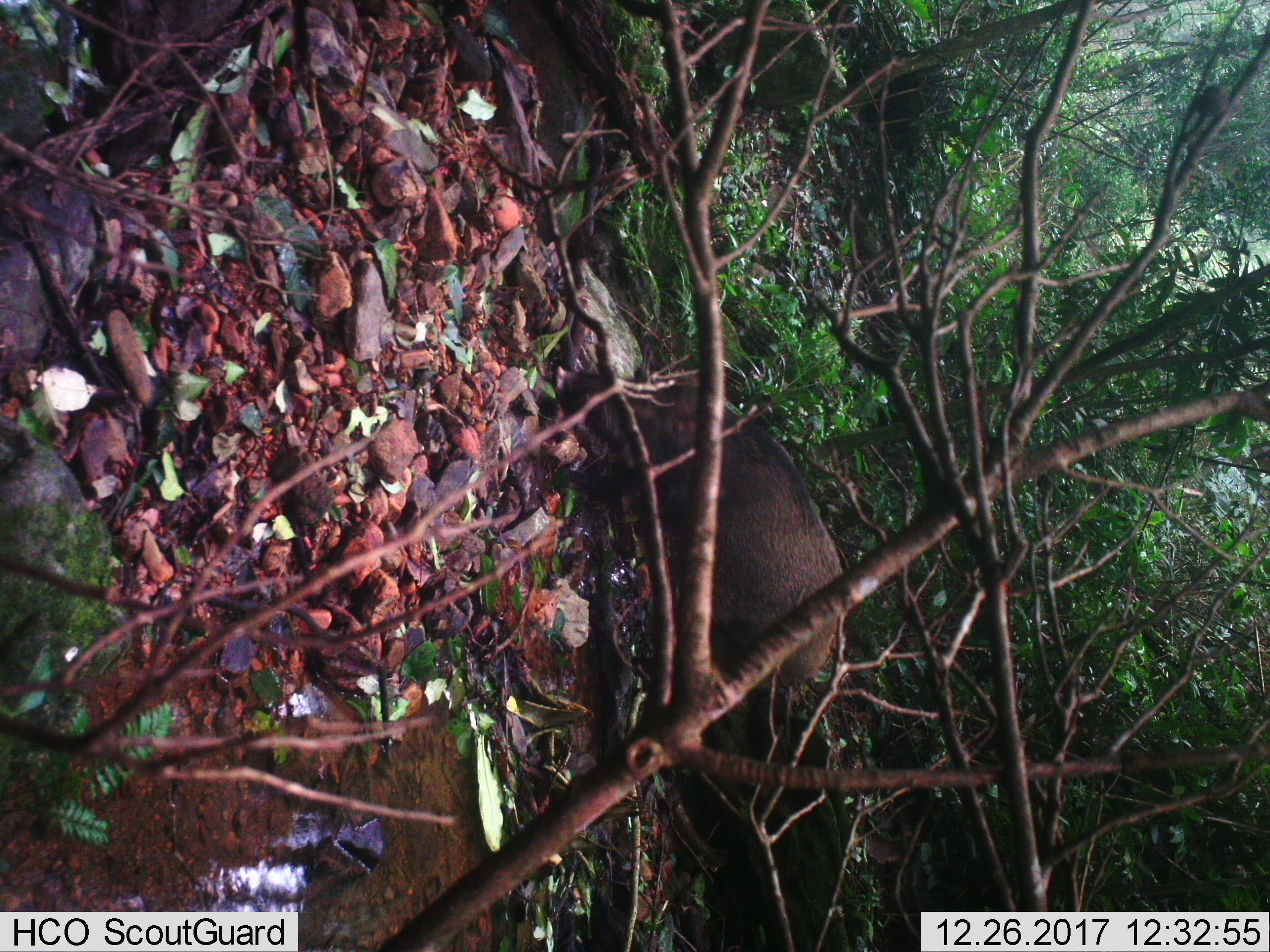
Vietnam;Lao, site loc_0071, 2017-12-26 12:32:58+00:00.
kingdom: Animalia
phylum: Chordata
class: Mammalia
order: Artiodactyla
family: Suidae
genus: Sus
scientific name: Sus scrofa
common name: eurasian wild pig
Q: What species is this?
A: Eurasian wild pig (Sus scrofa).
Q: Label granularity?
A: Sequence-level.